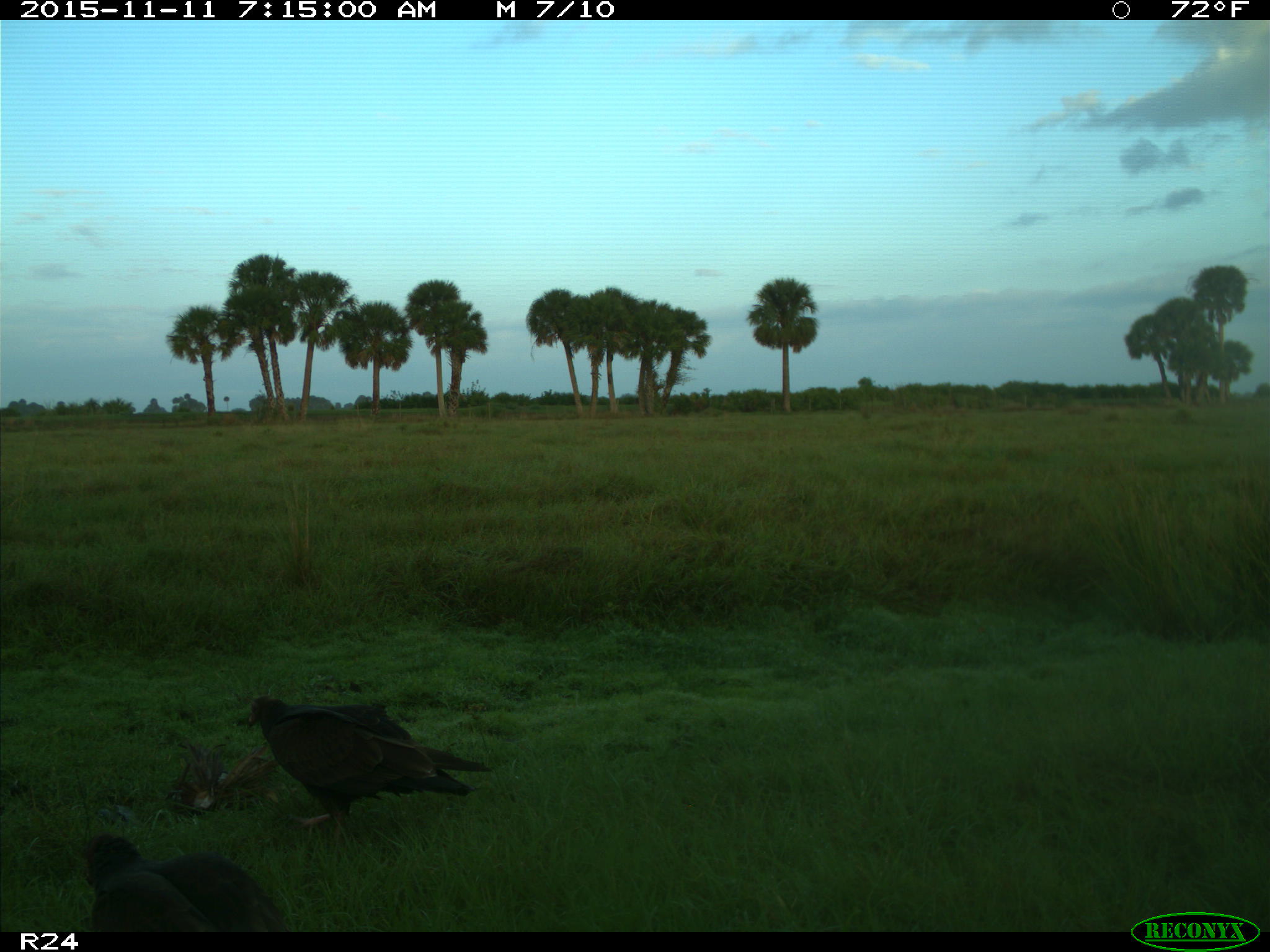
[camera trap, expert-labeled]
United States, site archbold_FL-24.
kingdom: Animalia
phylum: Chordata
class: Aves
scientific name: Aves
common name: birds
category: unidentified bird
Unidentified bird (birds) (Aves).